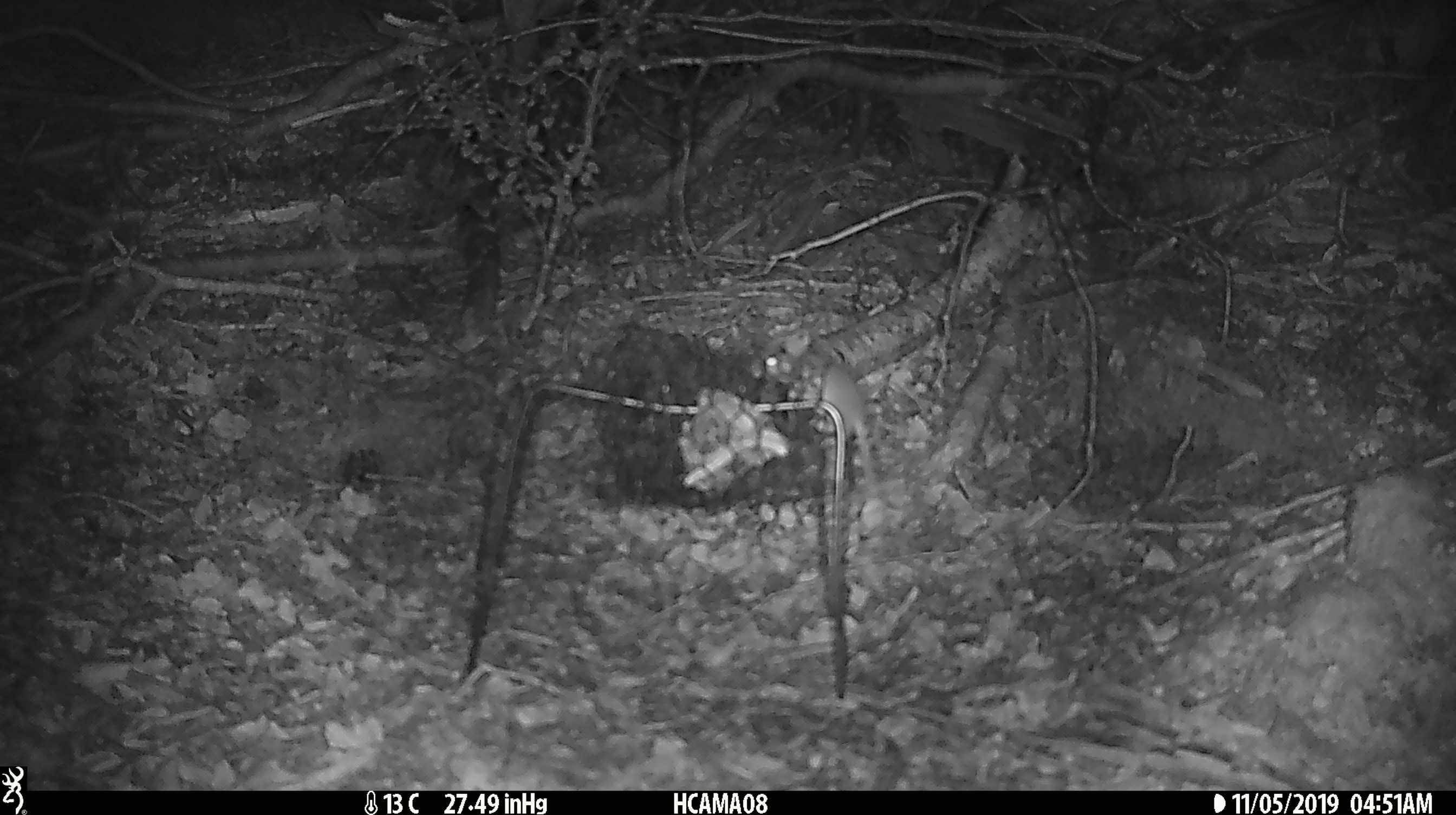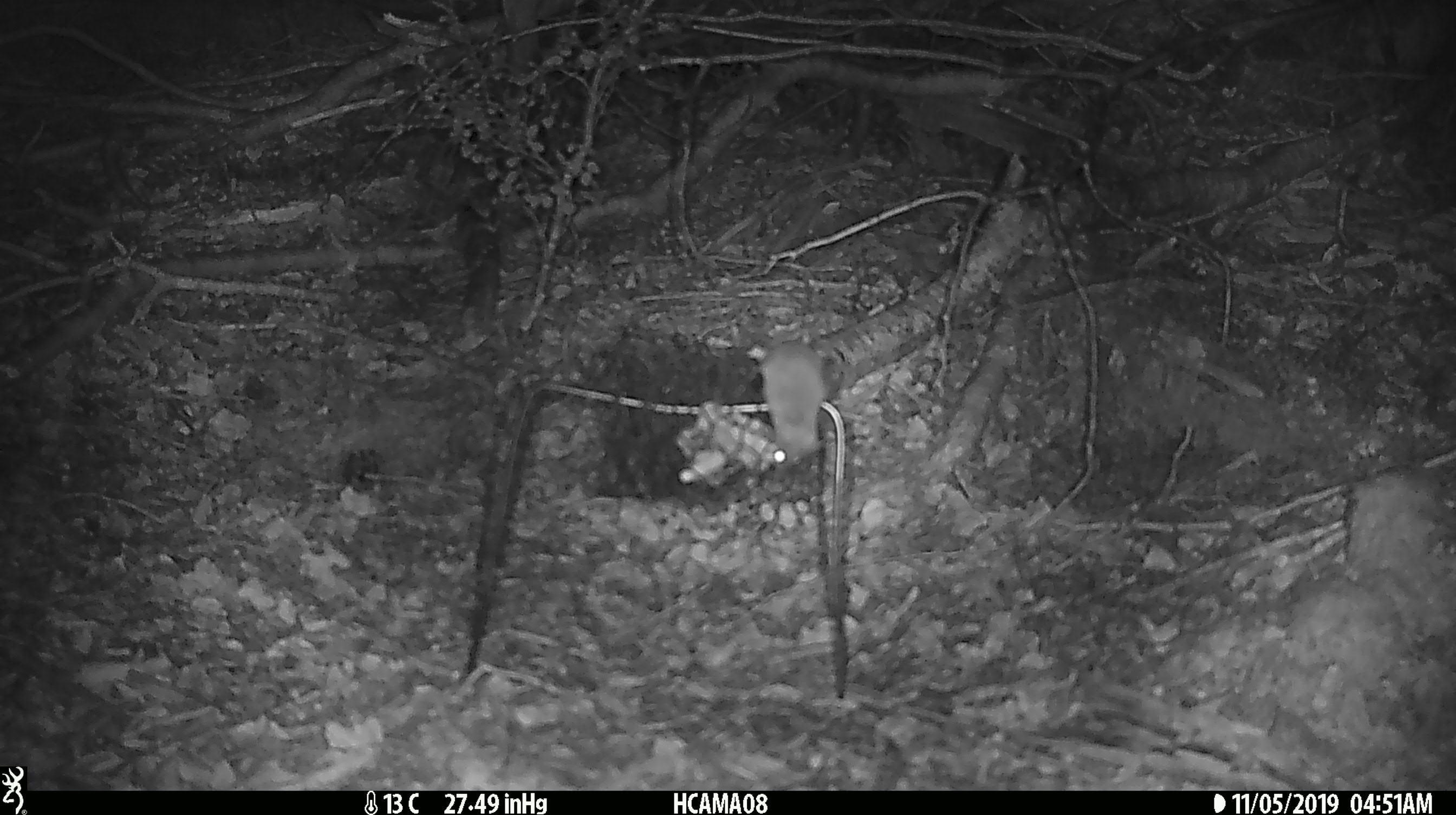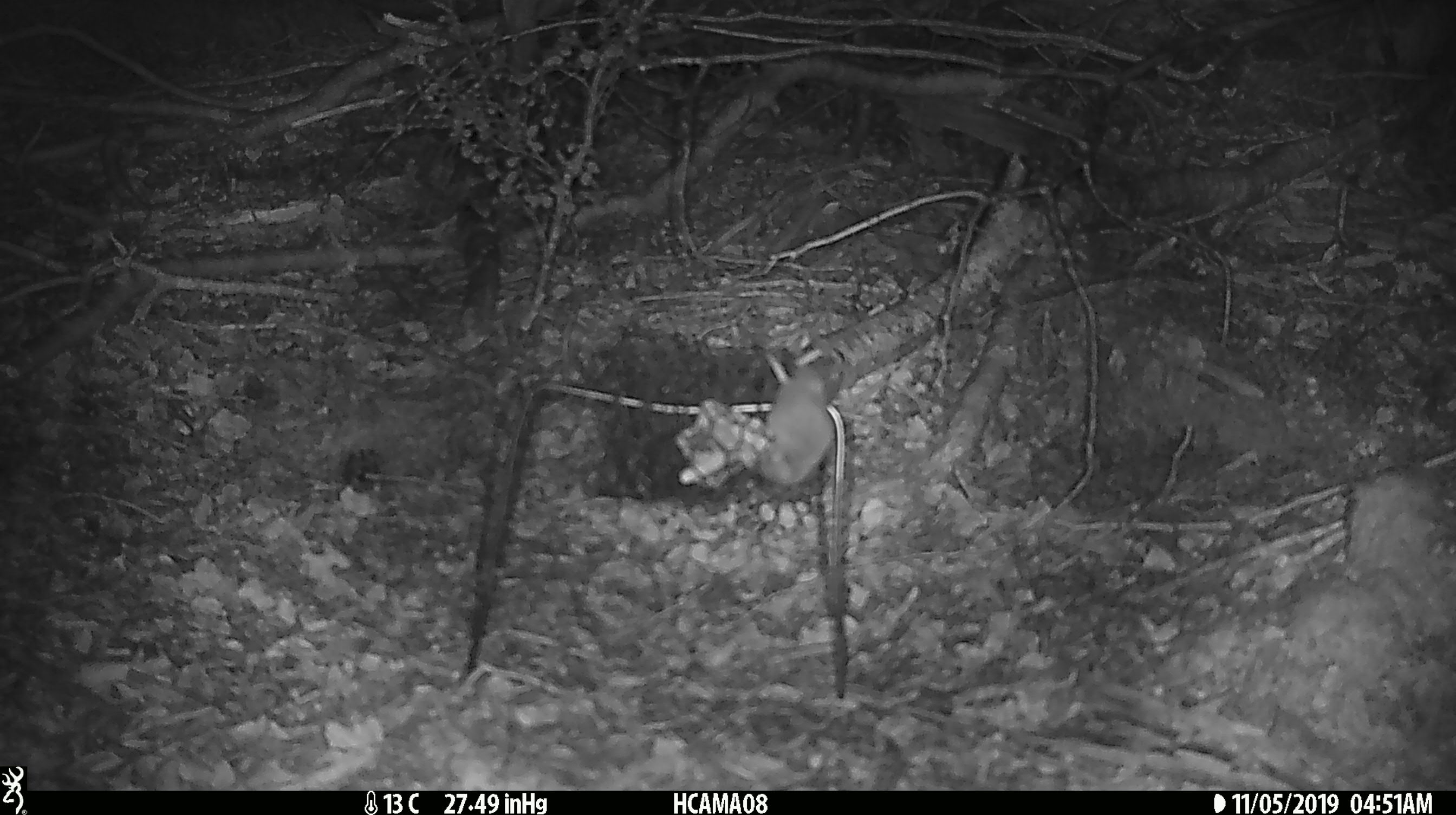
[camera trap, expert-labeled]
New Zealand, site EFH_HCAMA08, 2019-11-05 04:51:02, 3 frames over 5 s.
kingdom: Animalia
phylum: Chordata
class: Mammalia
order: Rodentia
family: Muridae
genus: Mus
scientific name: Mus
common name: mouse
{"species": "mouse (Mus)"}